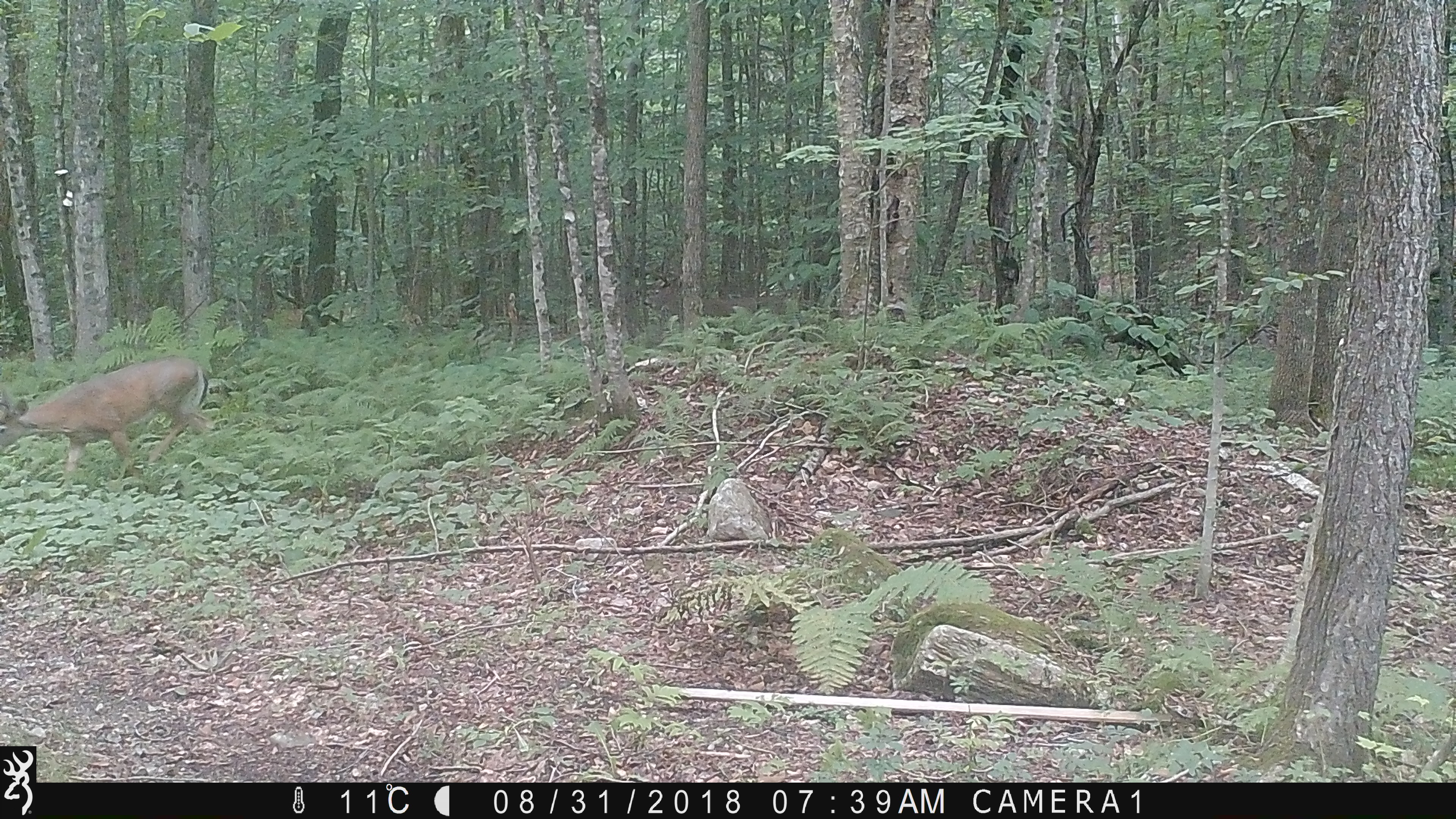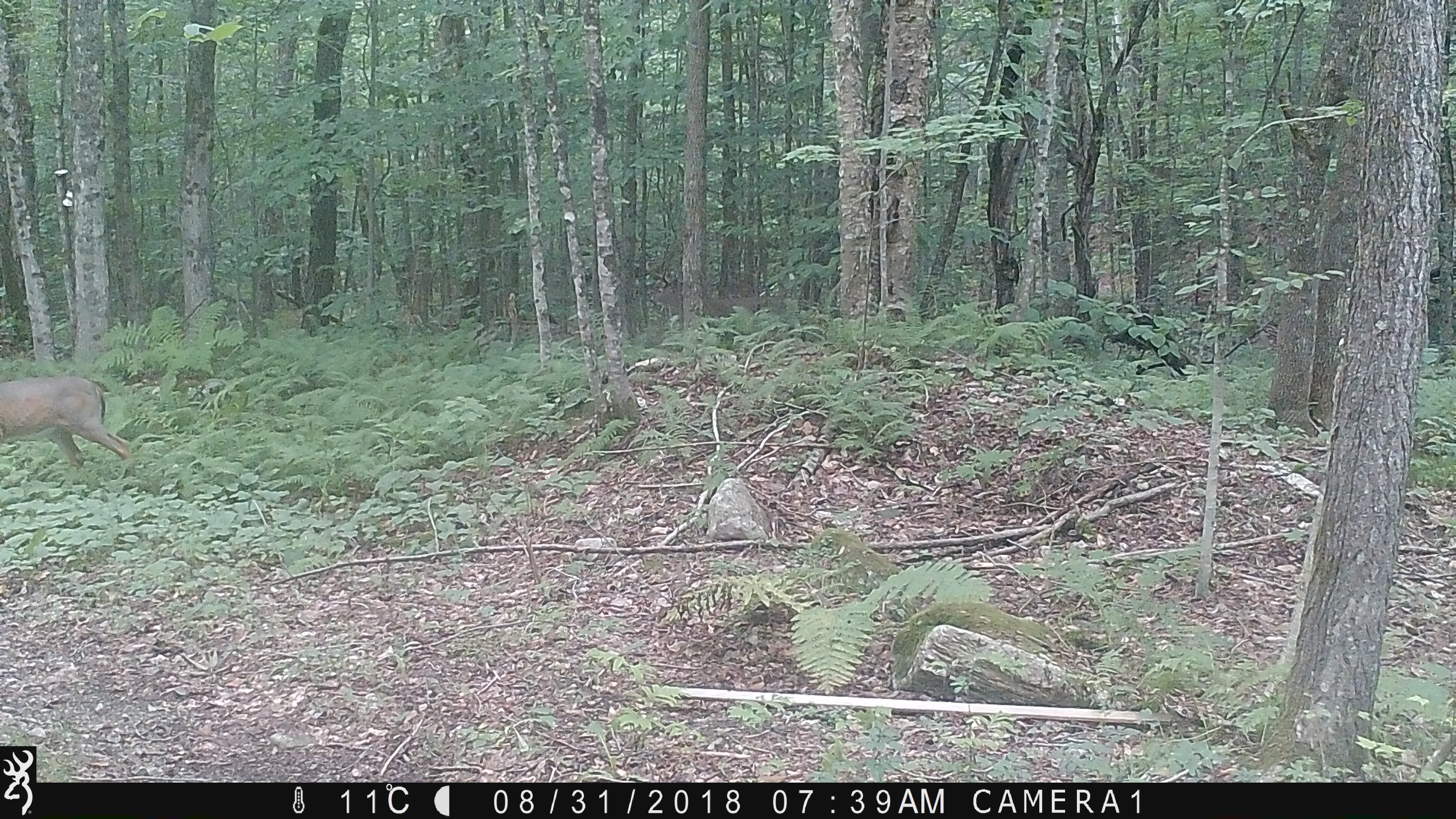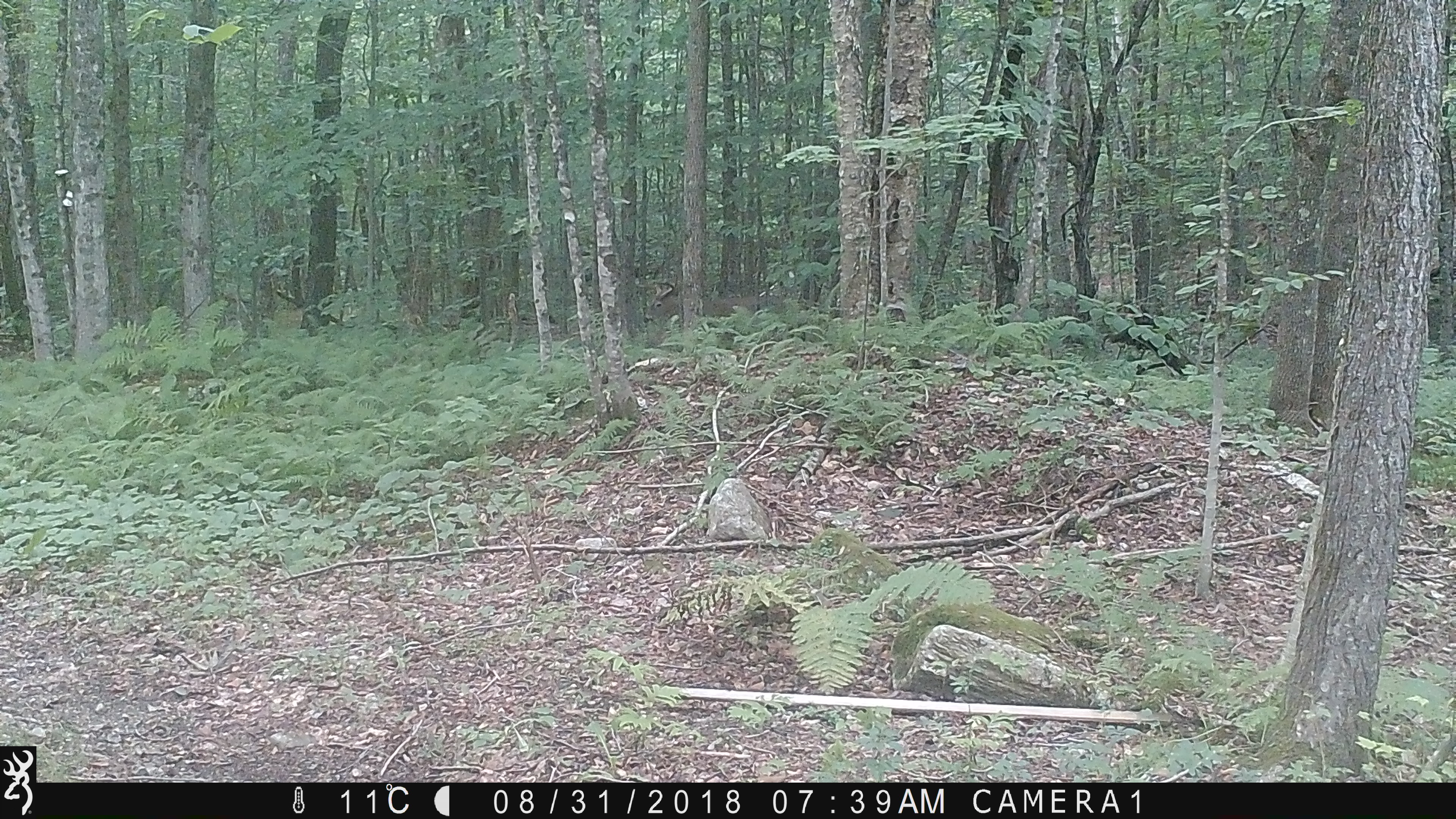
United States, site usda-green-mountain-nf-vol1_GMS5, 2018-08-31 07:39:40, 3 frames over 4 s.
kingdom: Animalia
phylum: Chordata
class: Mammalia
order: Artiodactyla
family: Cervidae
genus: Odocoileus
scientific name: Odocoileus virginianus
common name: white-tailed deer